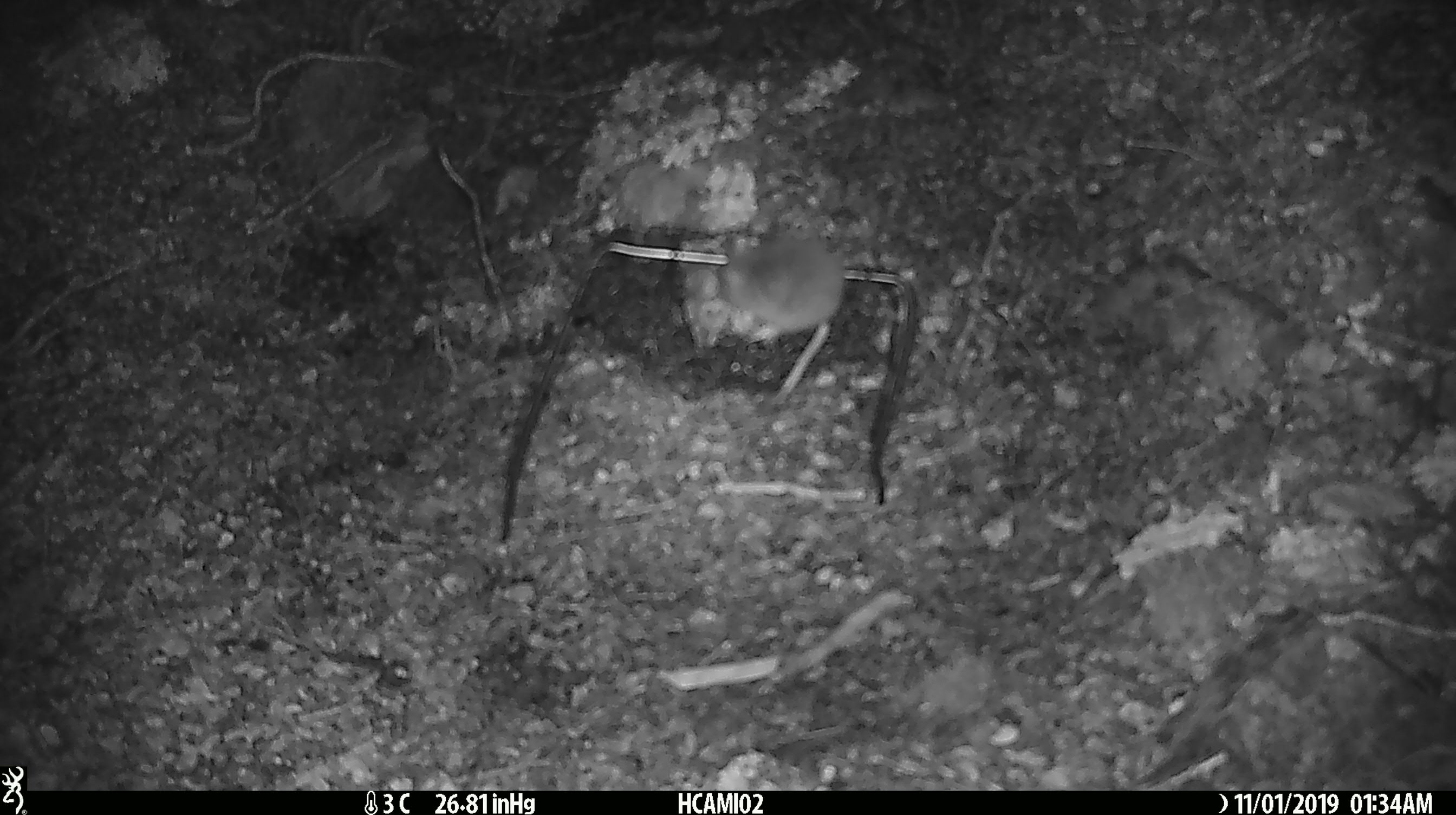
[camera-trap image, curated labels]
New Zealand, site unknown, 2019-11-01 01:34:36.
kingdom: Animalia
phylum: Chordata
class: Mammalia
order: Rodentia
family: Muridae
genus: Mus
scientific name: Mus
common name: mouse